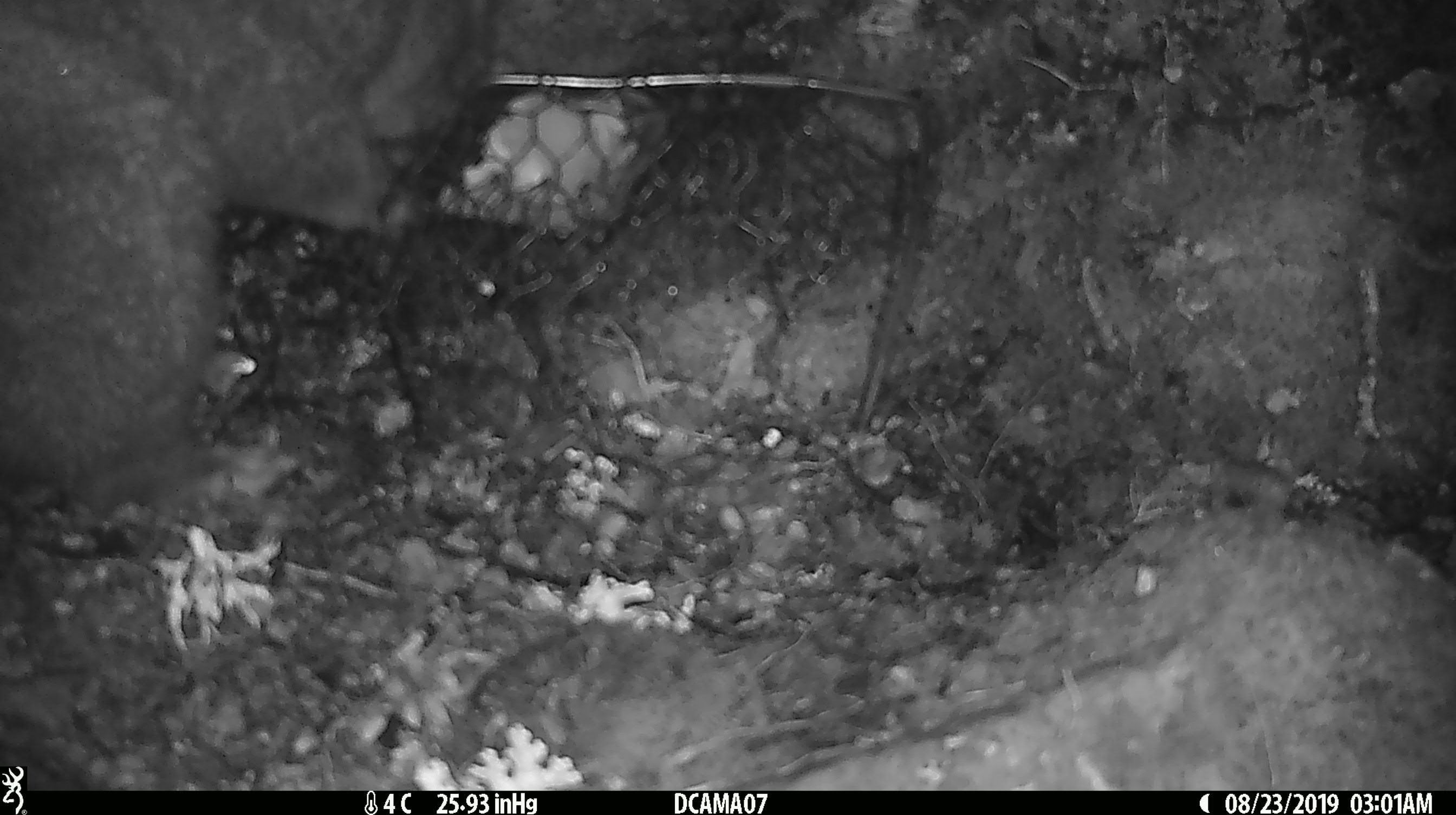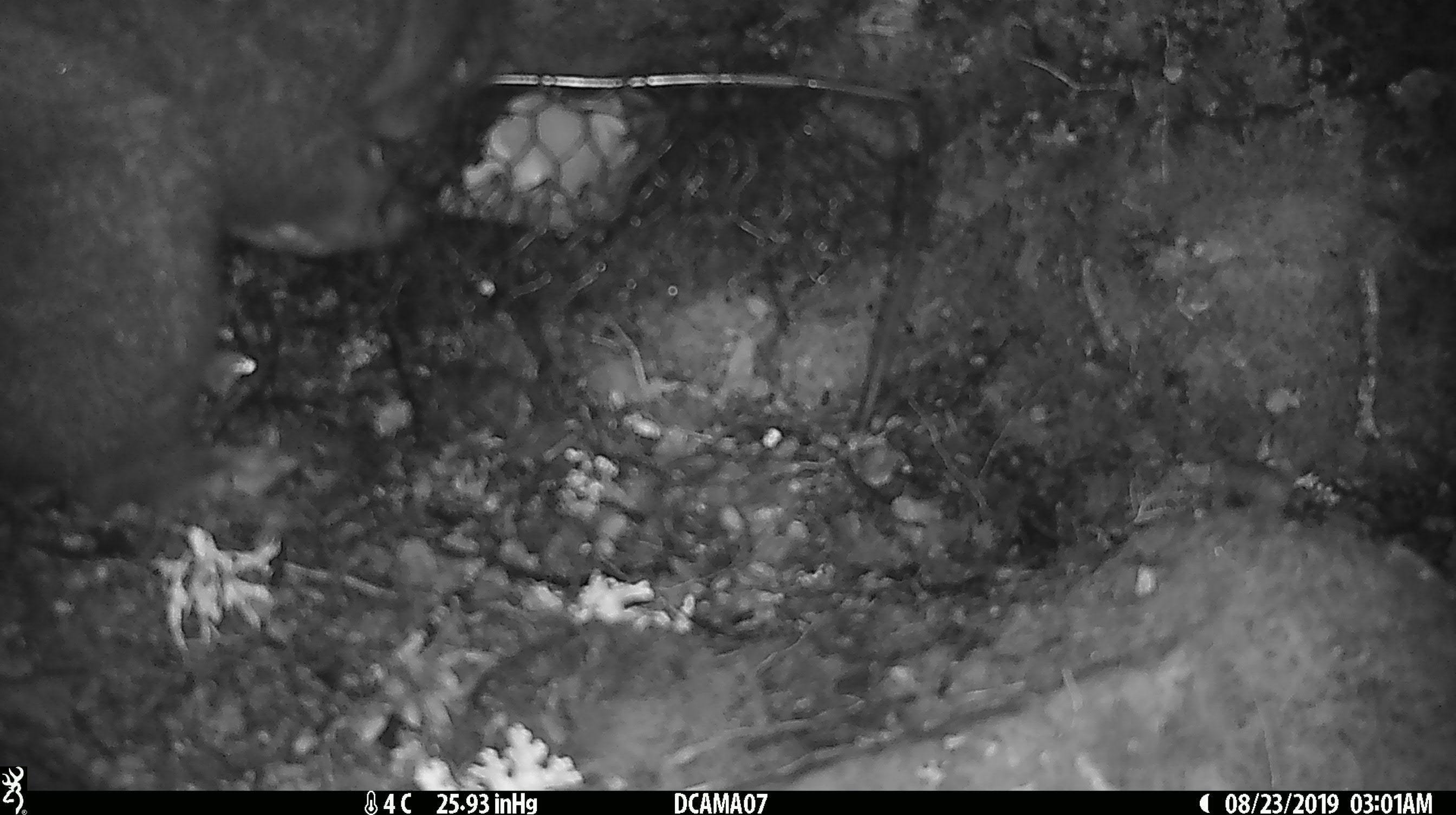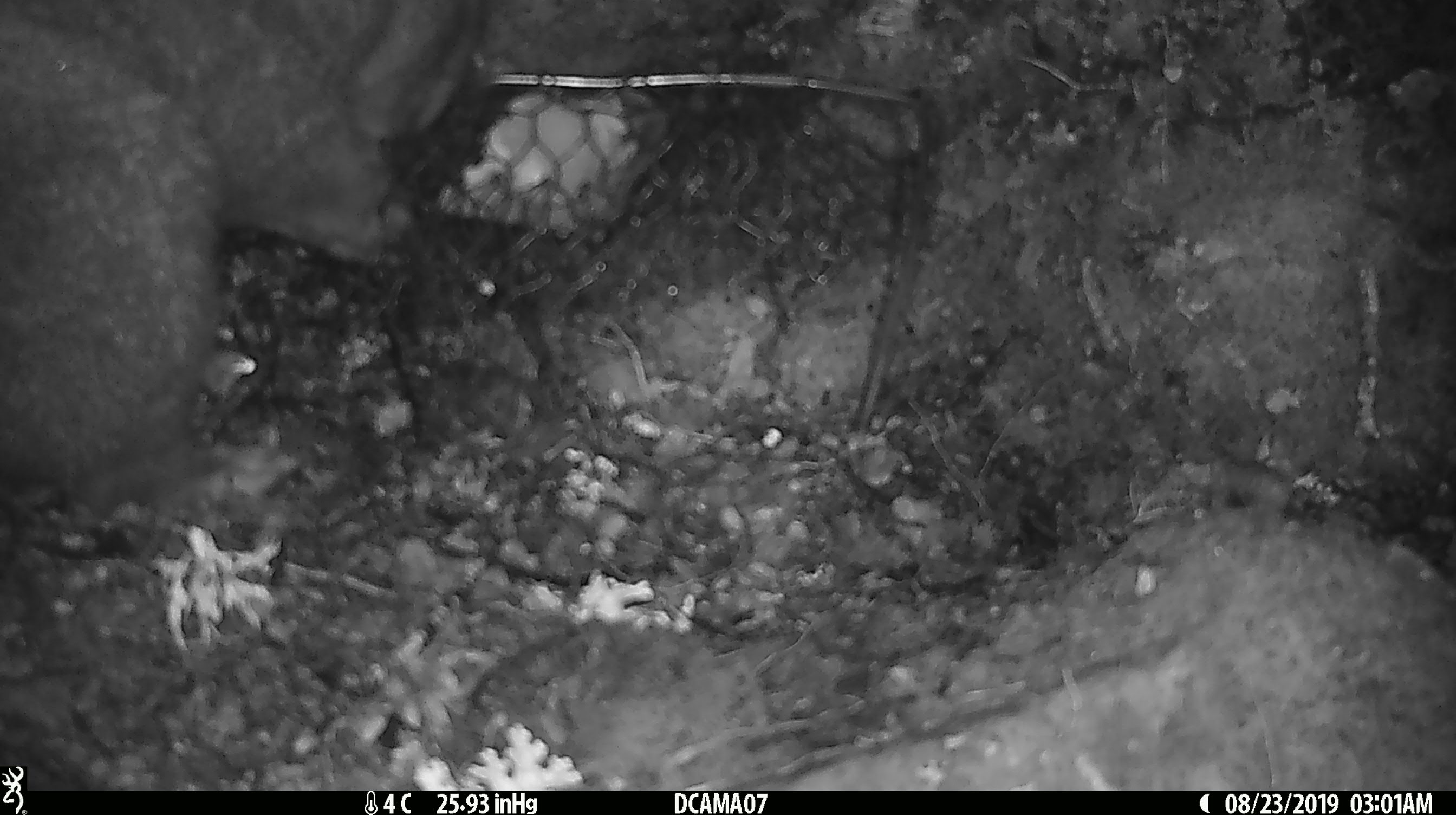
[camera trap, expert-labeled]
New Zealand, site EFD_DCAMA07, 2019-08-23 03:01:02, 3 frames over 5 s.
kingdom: Animalia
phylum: Chordata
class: Mammalia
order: Diprotodontia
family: Phalangeridae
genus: Trichosurus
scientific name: Trichosurus vulpecula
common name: common brushtail possum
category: possum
Possum (common brushtail possum) (Trichosurus vulpecula).